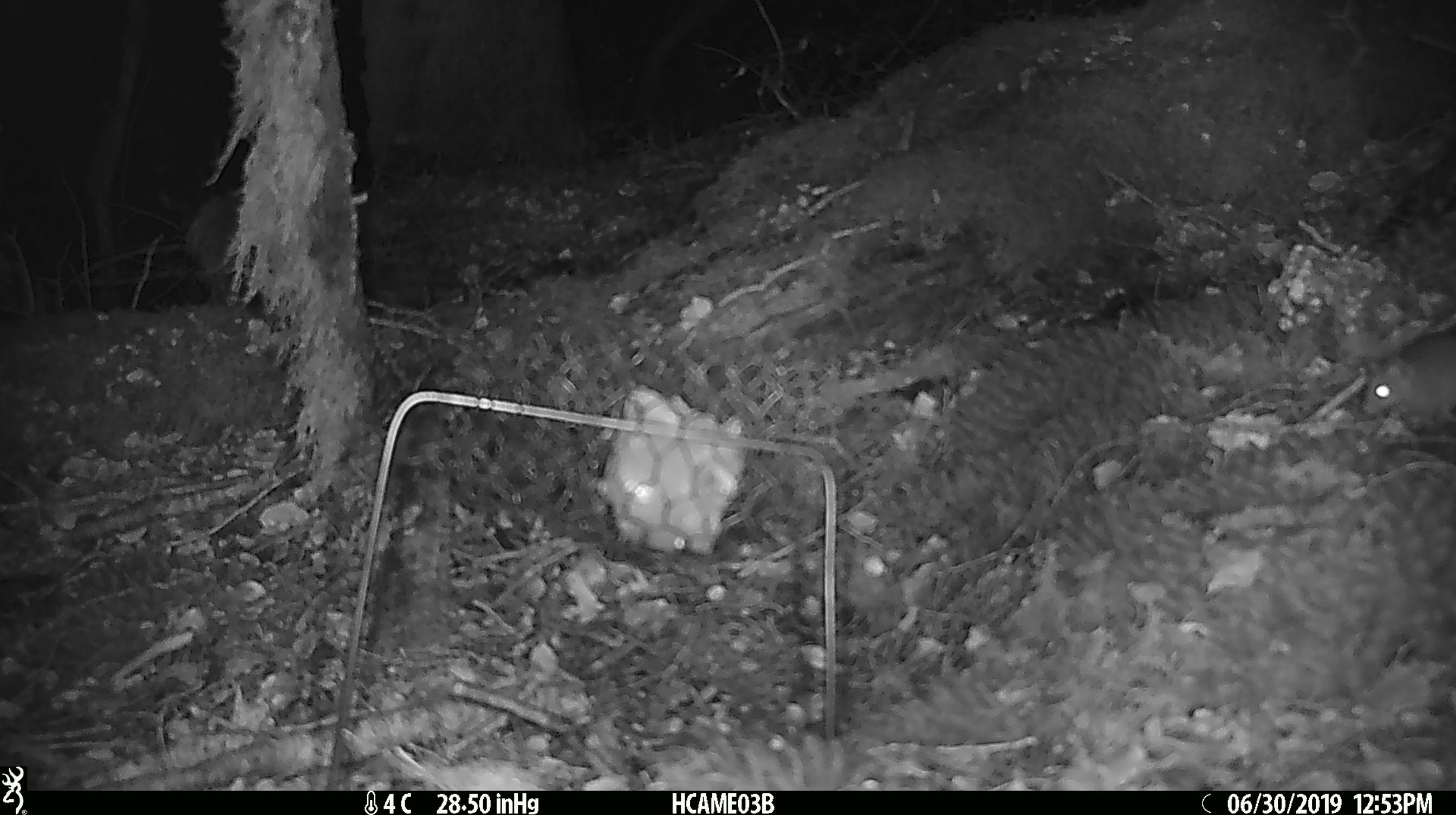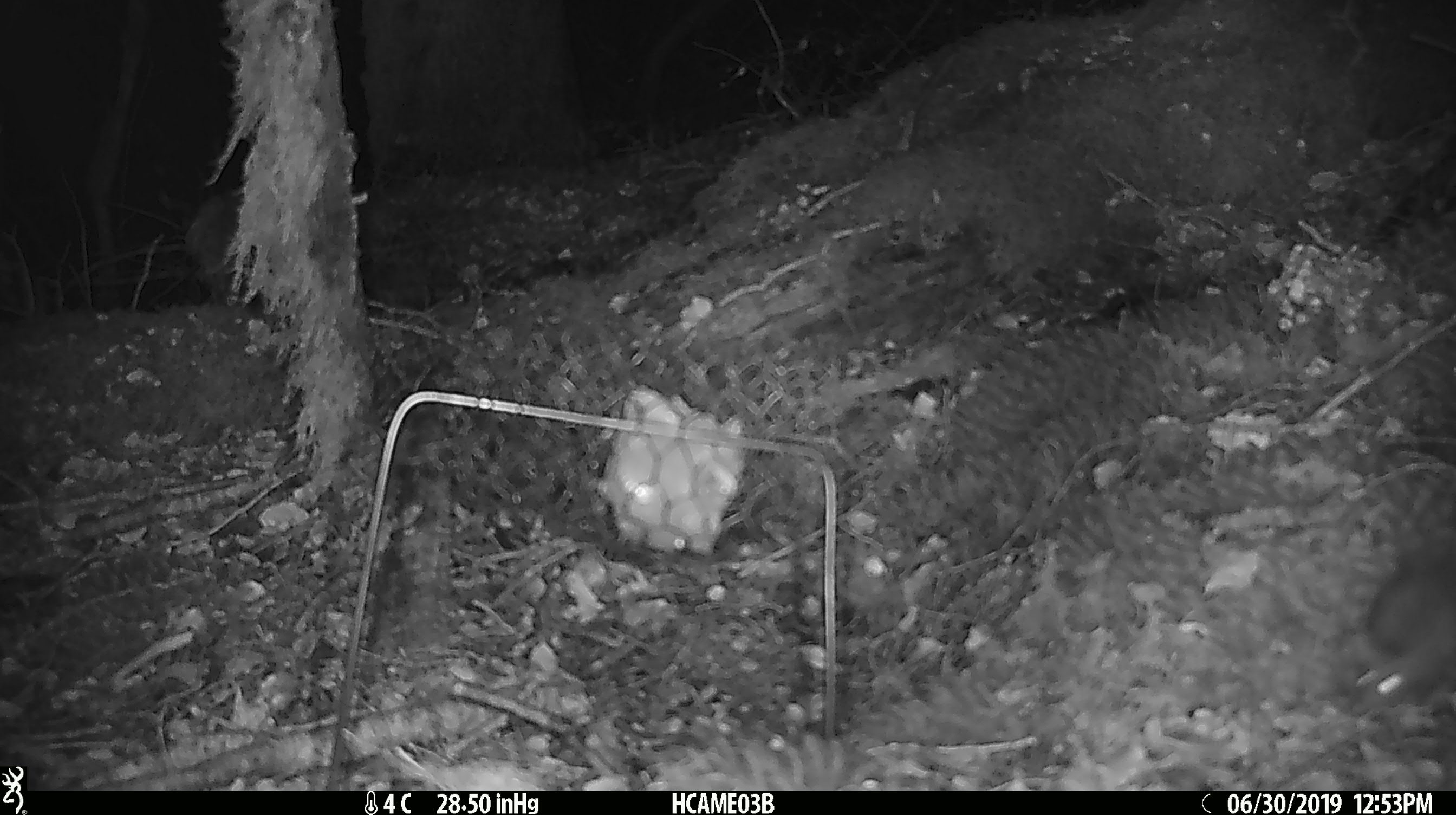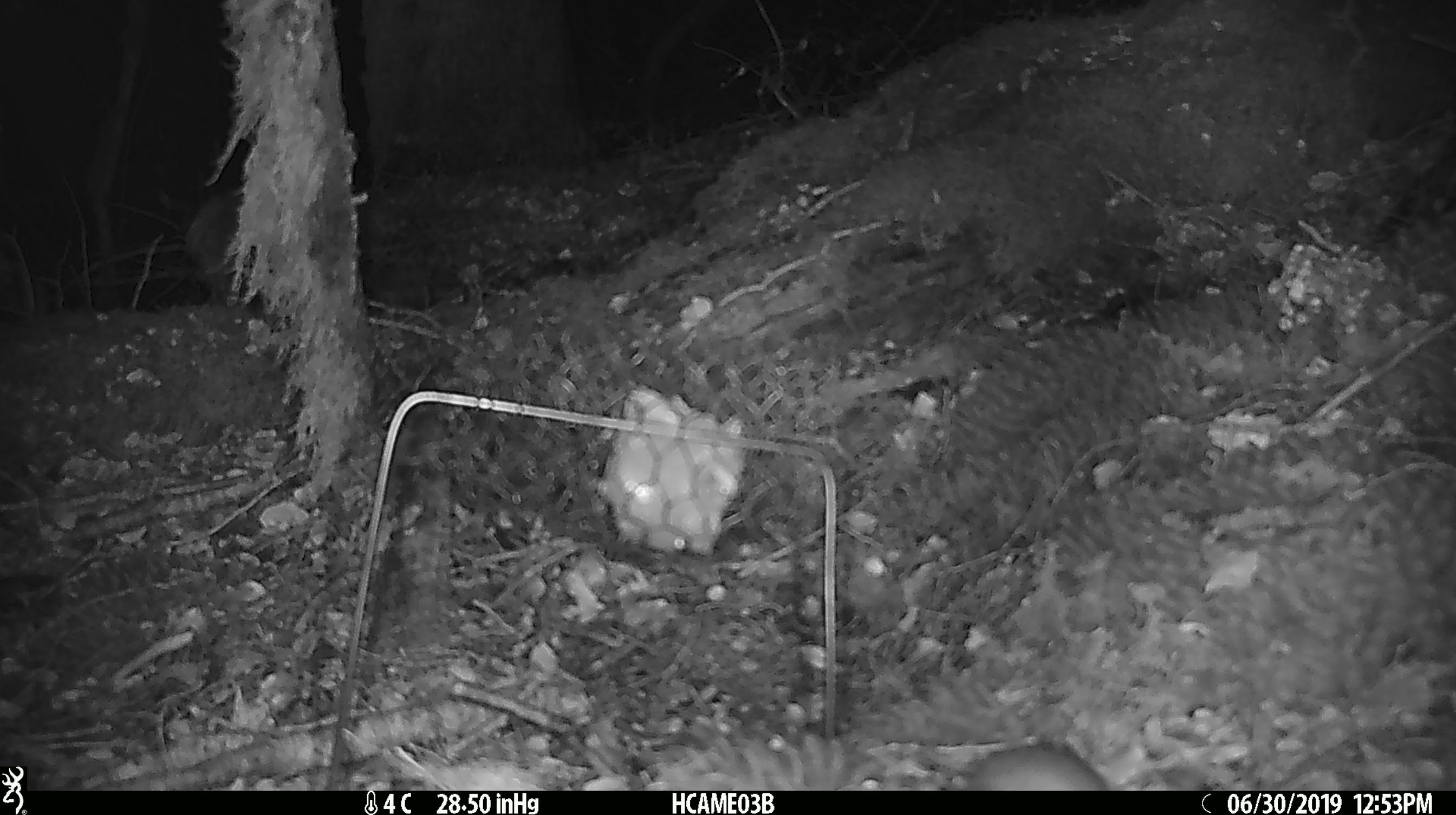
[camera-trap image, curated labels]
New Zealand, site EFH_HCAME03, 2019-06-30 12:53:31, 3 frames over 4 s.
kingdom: Animalia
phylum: Chordata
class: Mammalia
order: Rodentia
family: Muridae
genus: Mus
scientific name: Mus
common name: mouse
Mouse (Mus).